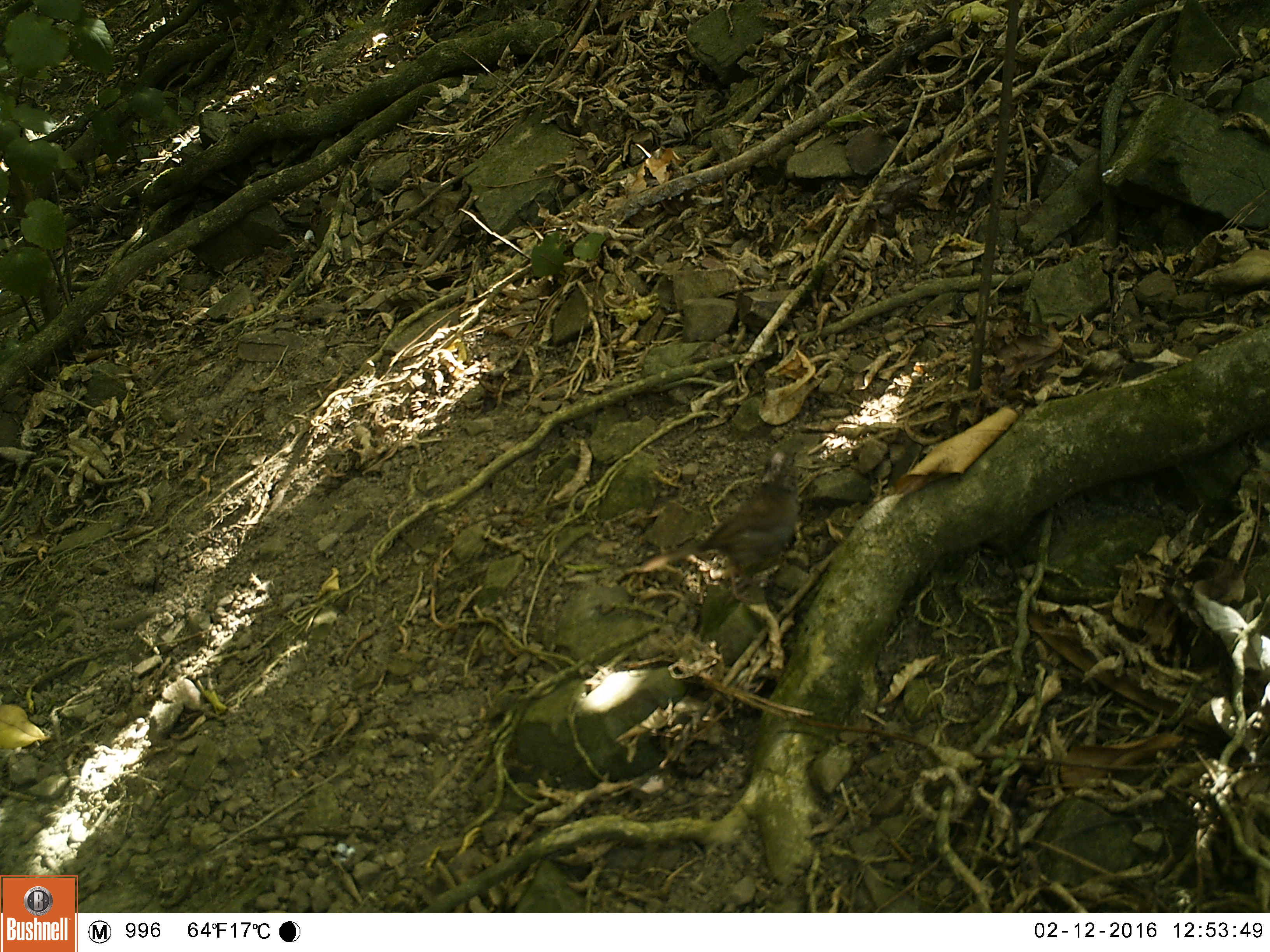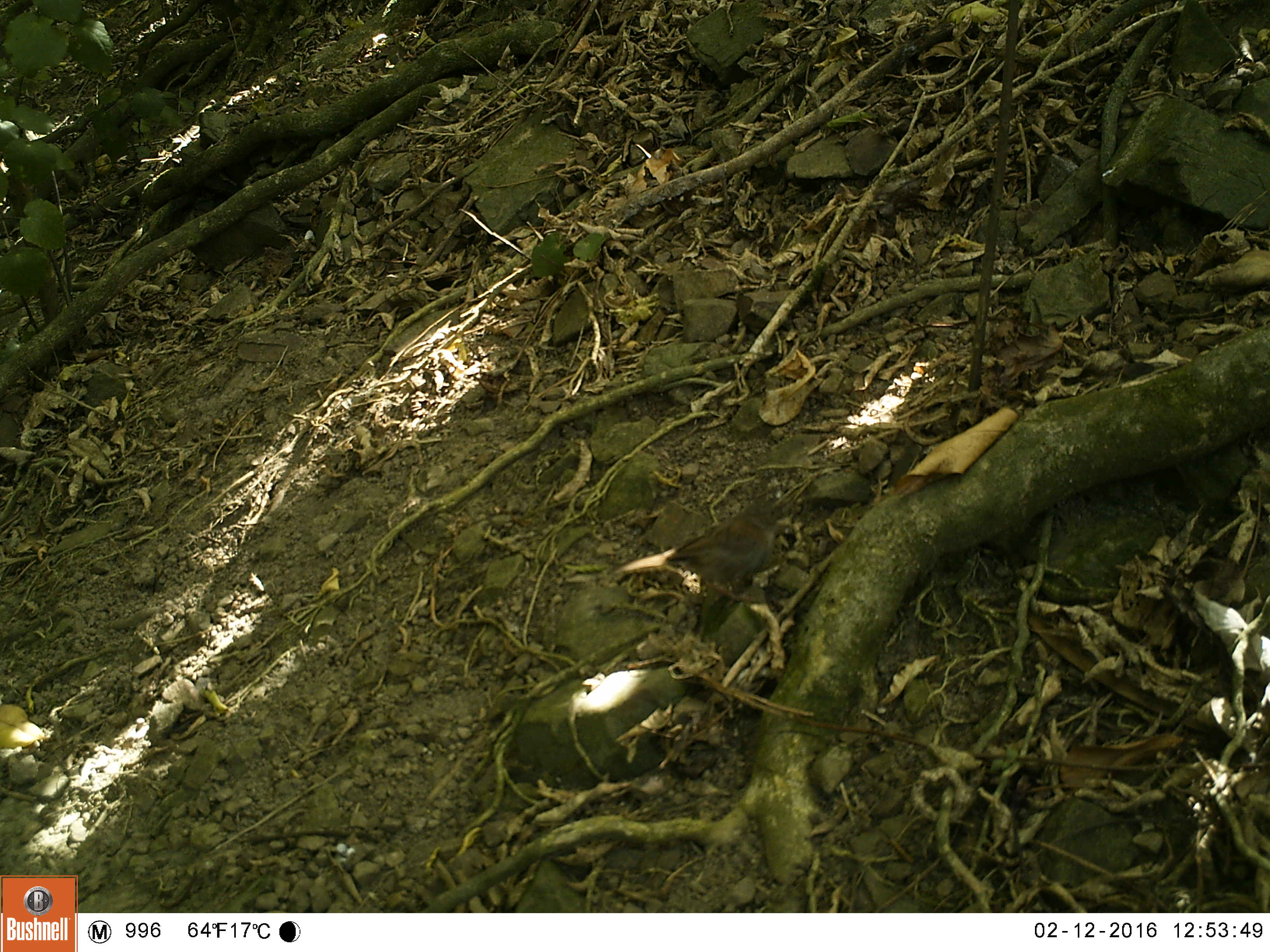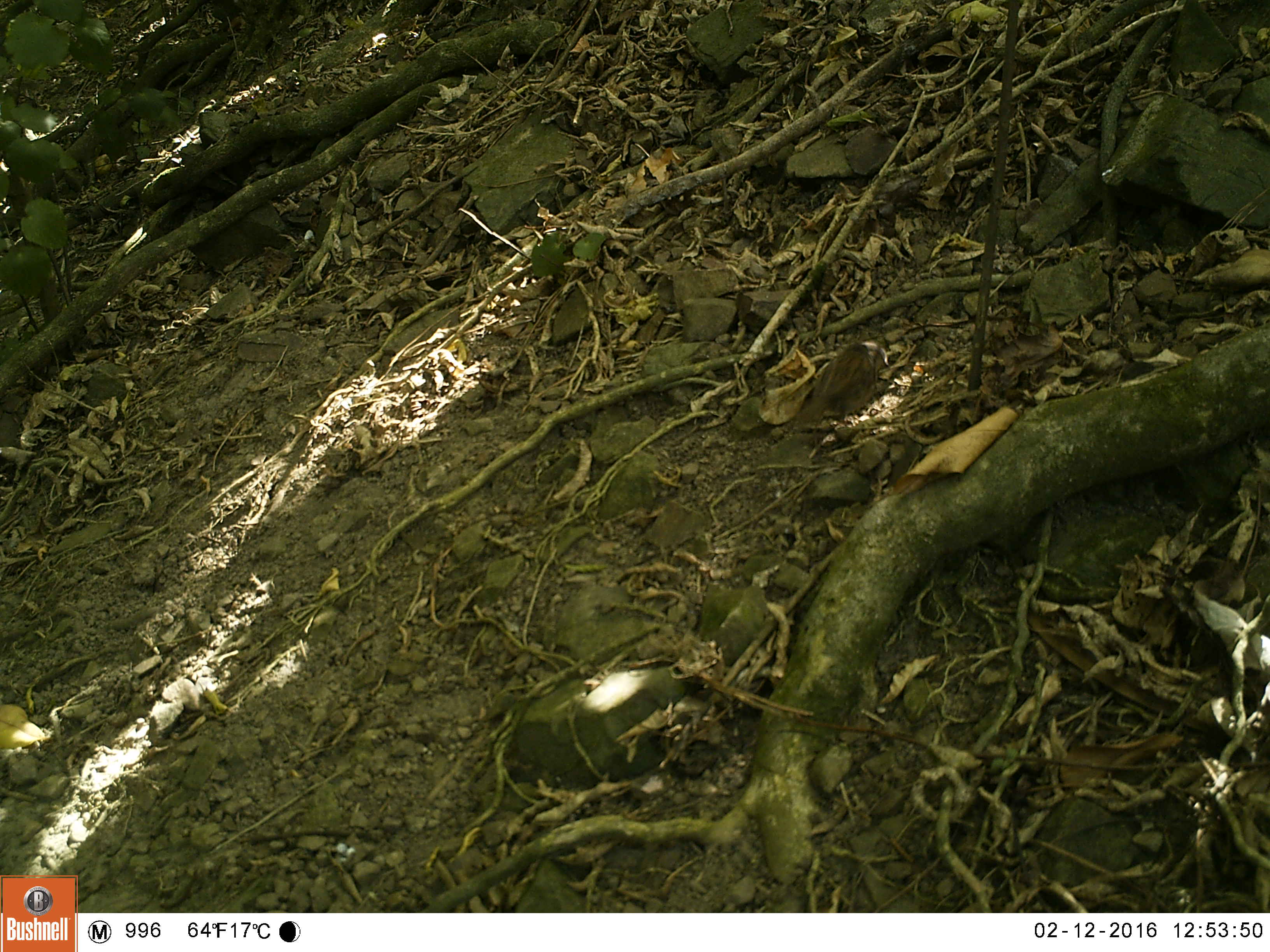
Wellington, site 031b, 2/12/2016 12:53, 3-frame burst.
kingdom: Animalia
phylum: Chordata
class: Aves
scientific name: Aves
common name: bird